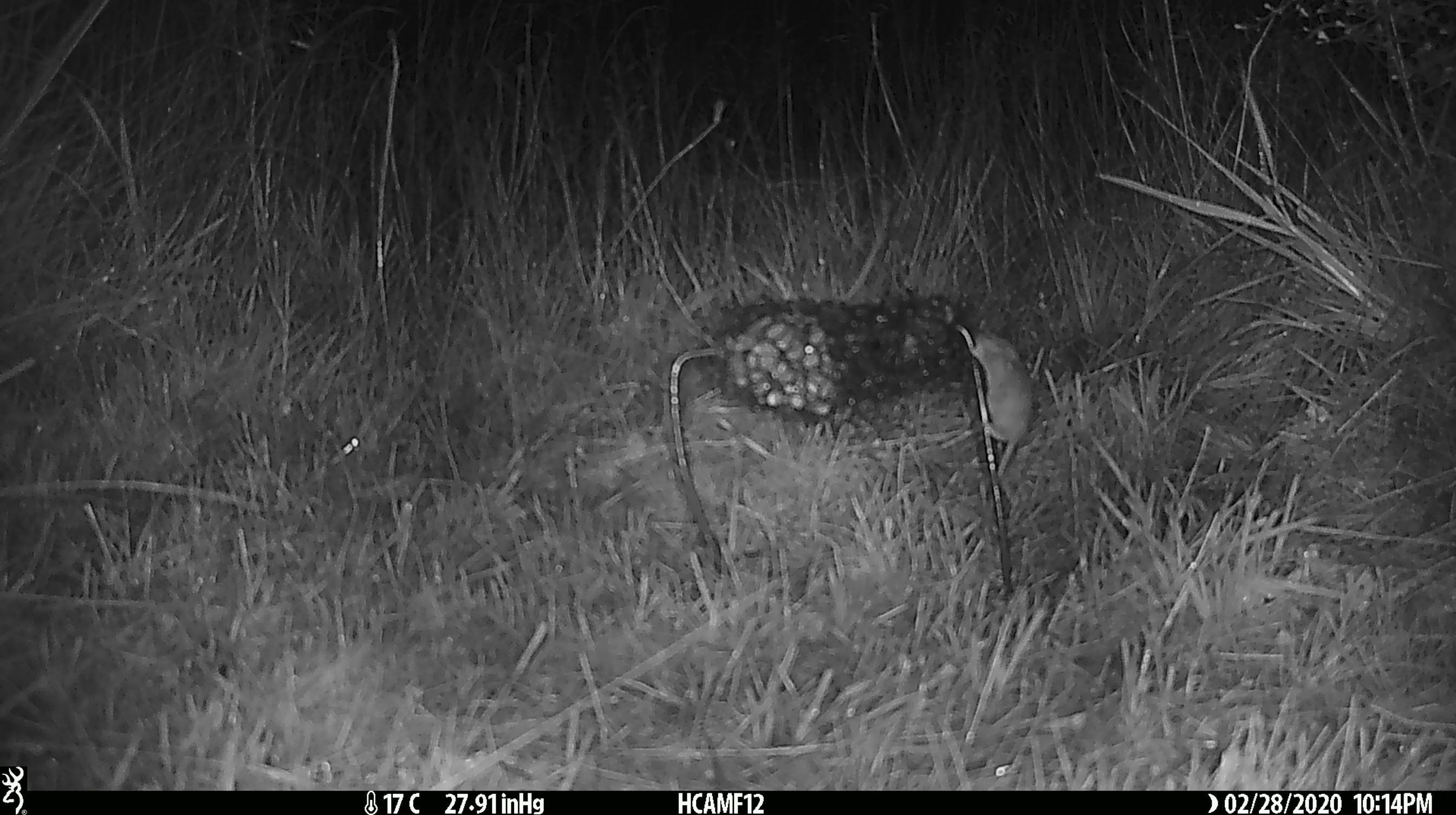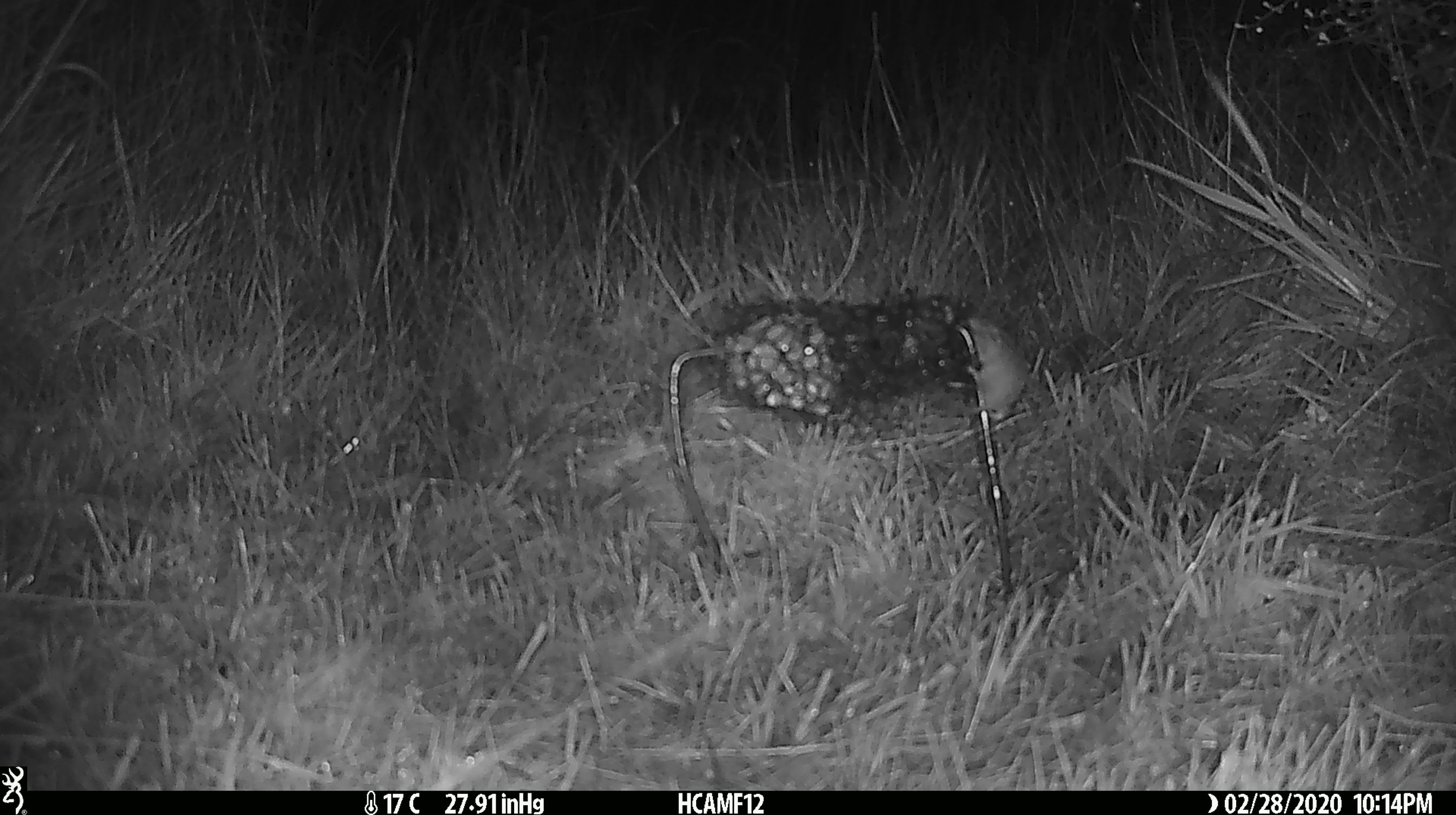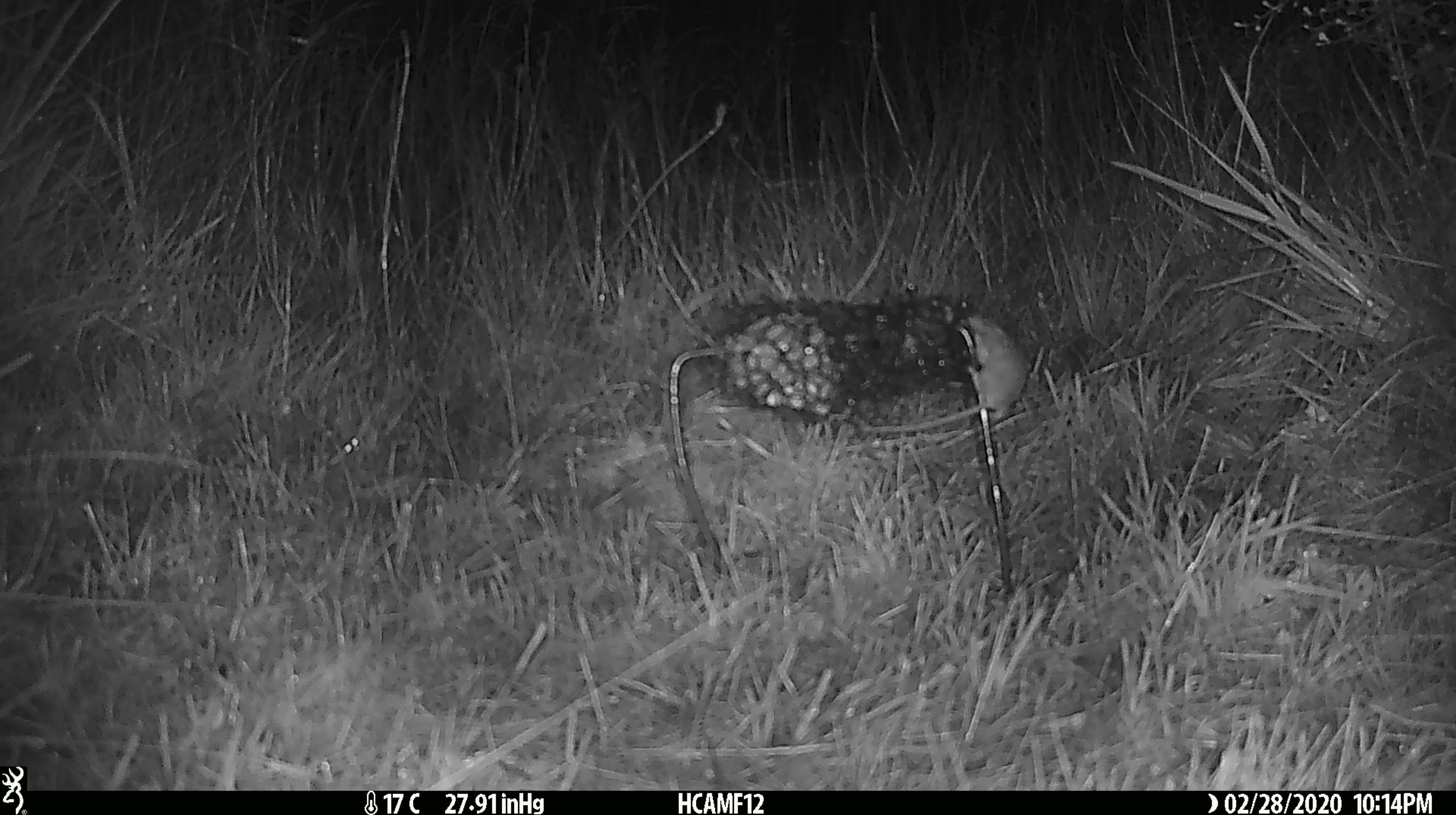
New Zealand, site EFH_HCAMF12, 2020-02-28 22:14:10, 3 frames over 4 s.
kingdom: Animalia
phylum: Chordata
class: Mammalia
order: Rodentia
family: Muridae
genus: Mus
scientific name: Mus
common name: mouse